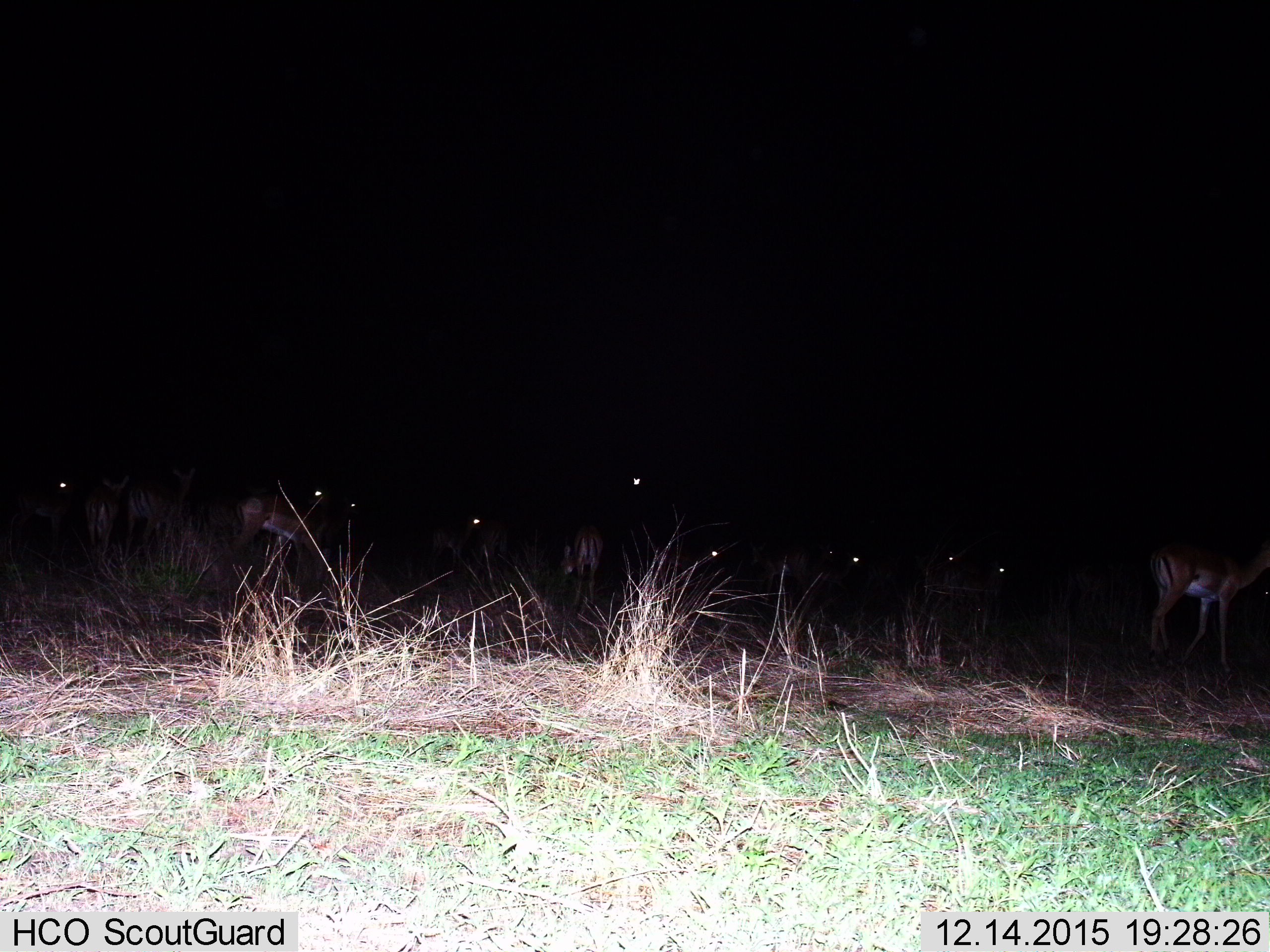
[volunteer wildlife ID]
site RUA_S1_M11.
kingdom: Animalia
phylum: Chordata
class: Mammalia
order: Artiodactyla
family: Bovidae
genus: Aepyceros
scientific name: Aepyceros melampus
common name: impala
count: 11-50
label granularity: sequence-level